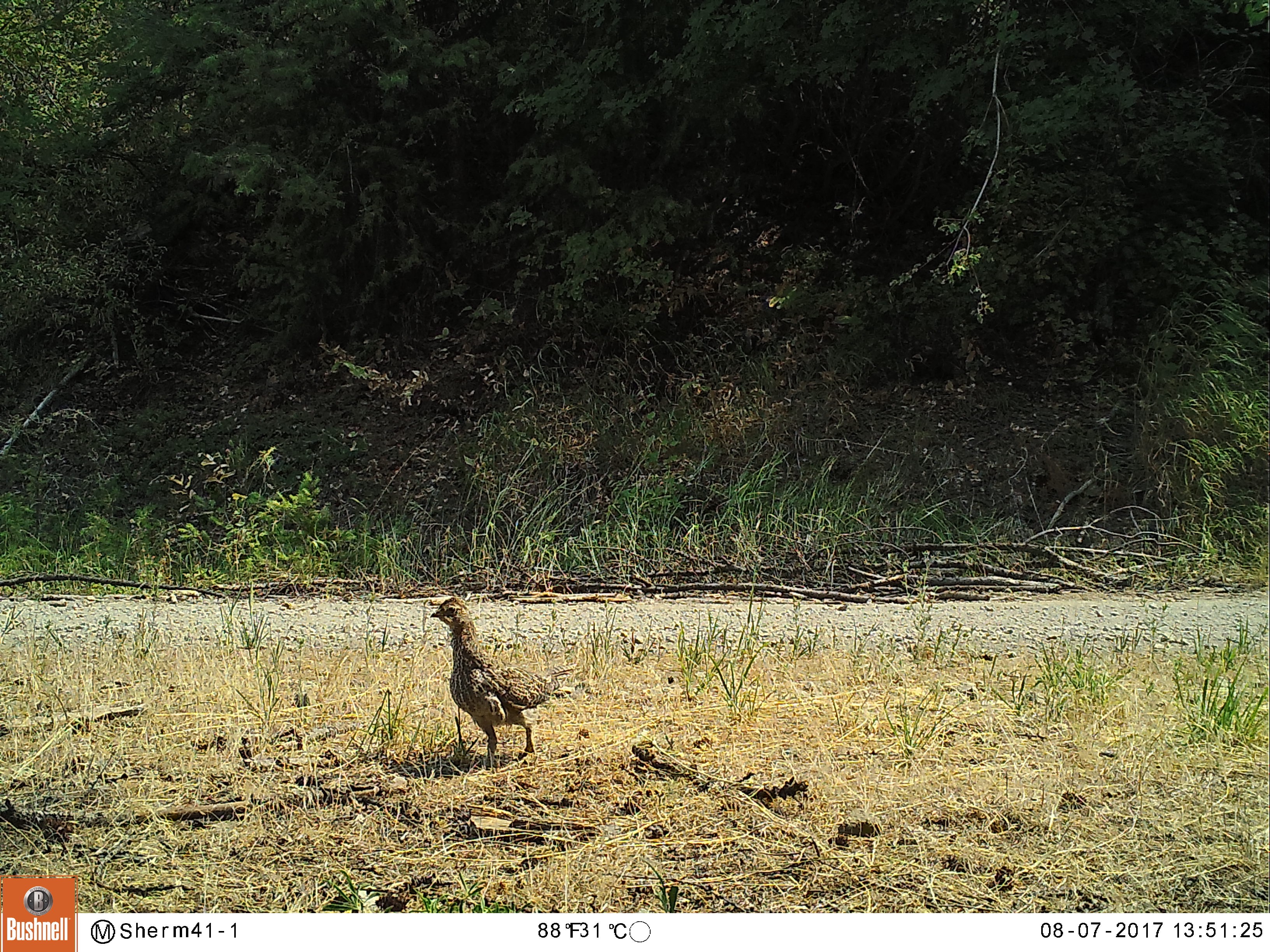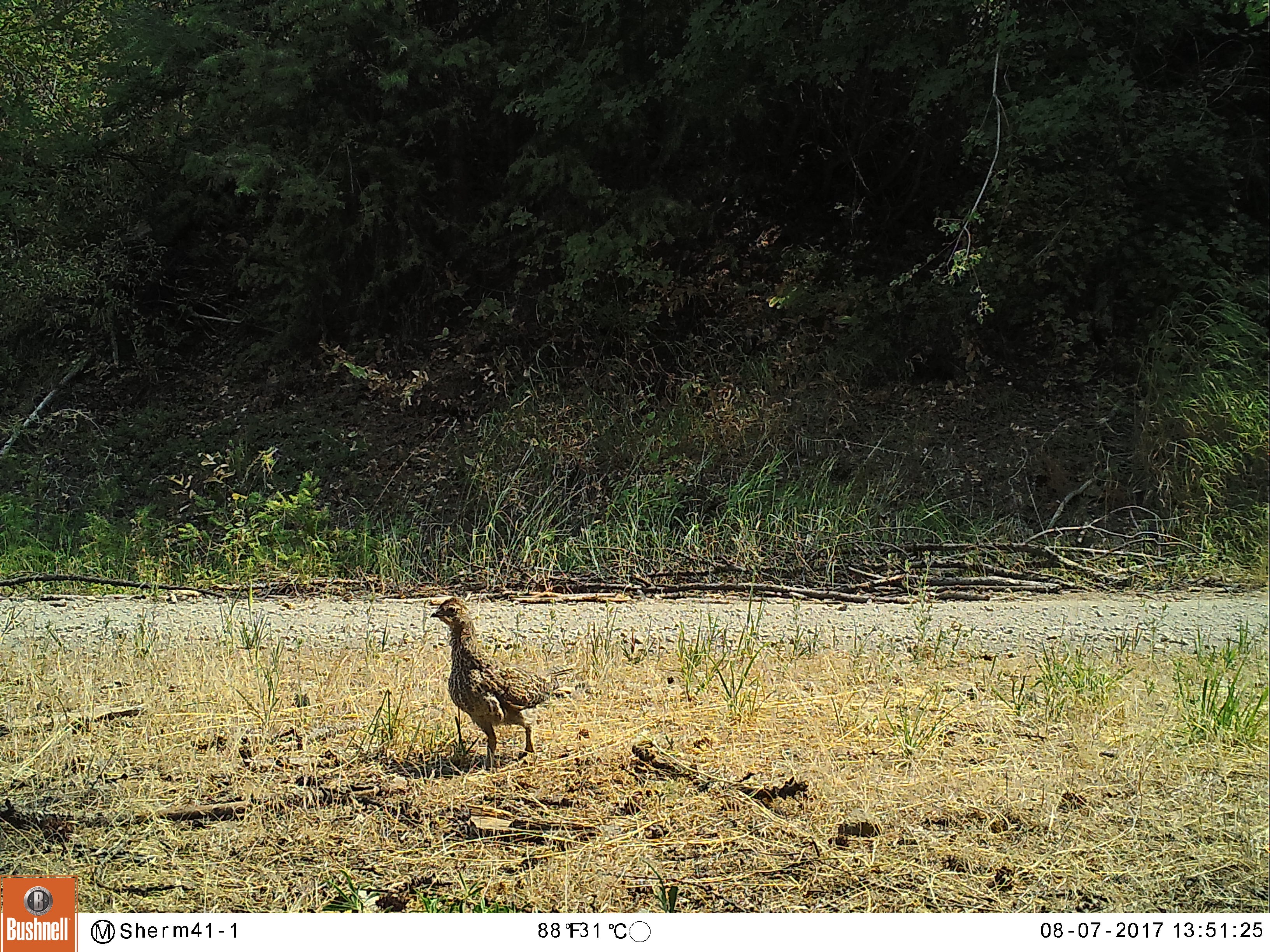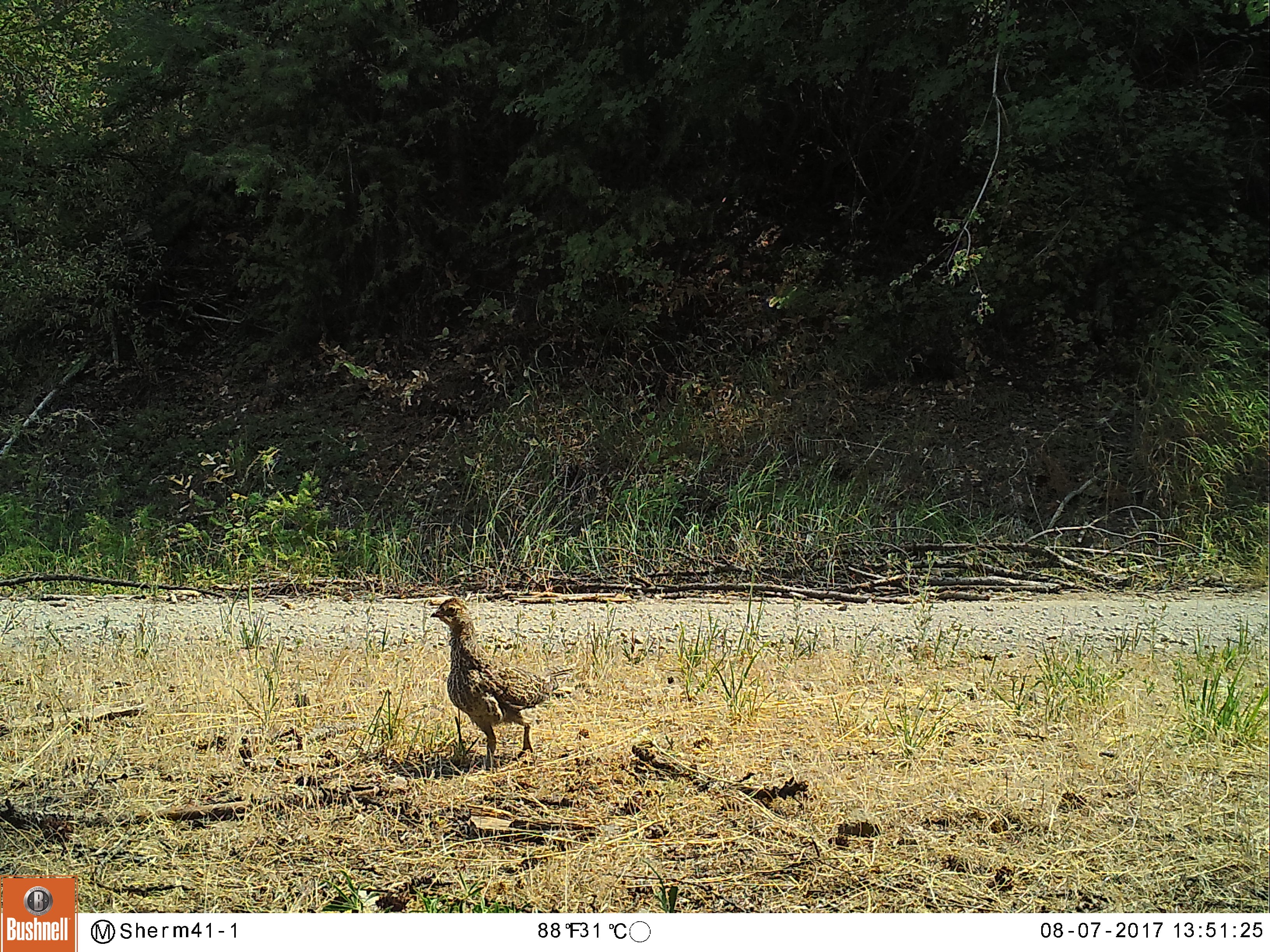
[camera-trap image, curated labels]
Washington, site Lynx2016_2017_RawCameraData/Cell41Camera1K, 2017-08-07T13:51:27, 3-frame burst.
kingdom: Animalia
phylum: Chordata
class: Aves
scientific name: Aves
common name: birds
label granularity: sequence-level